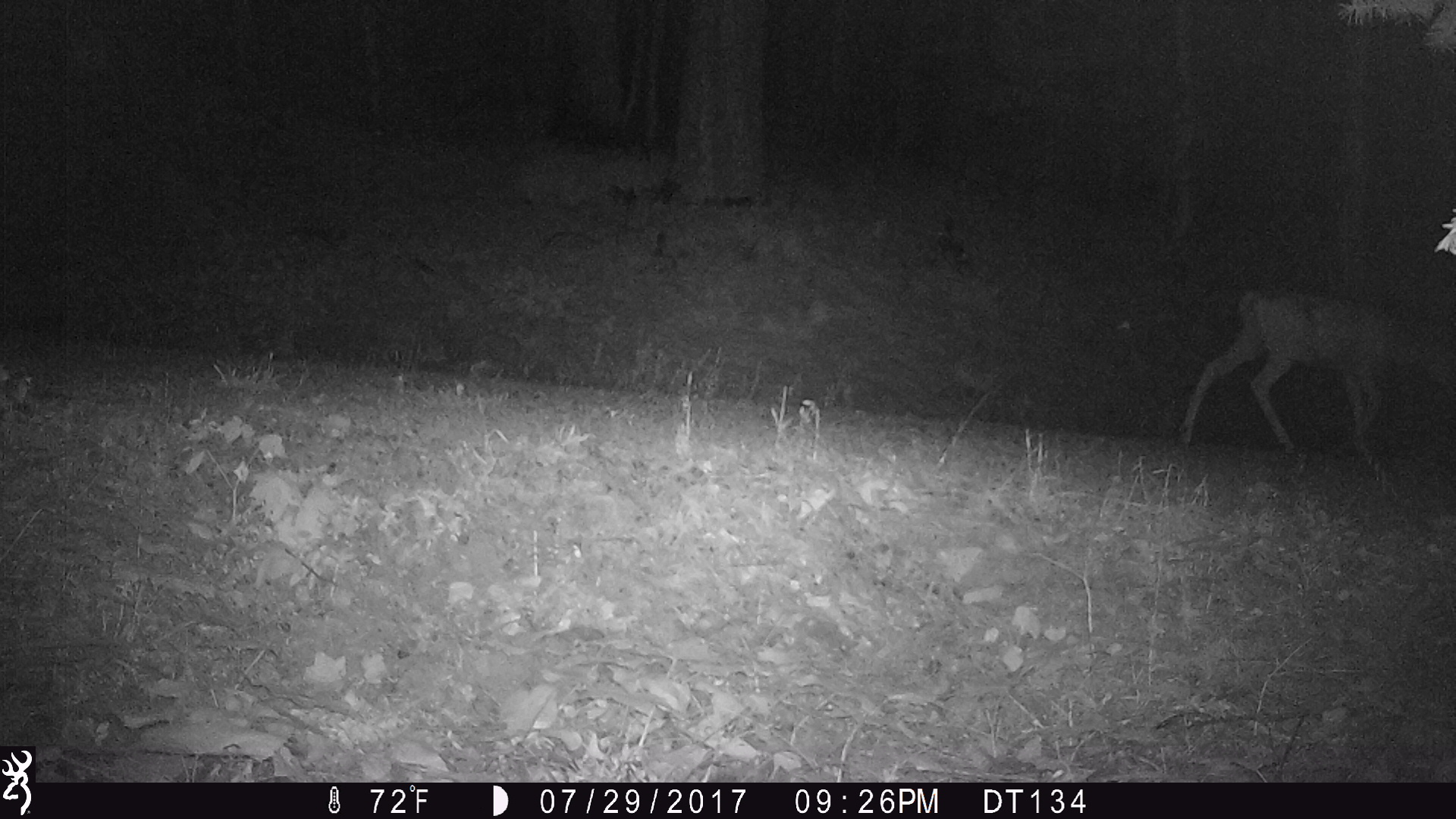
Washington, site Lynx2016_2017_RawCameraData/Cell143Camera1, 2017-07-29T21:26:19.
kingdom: Animalia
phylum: Chordata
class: Mammalia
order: Artiodactyla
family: Cervidae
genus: Odocoileus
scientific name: Odocoileus hemionus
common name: mule deer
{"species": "Odocoileus hemionus (mule deer)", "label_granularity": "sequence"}